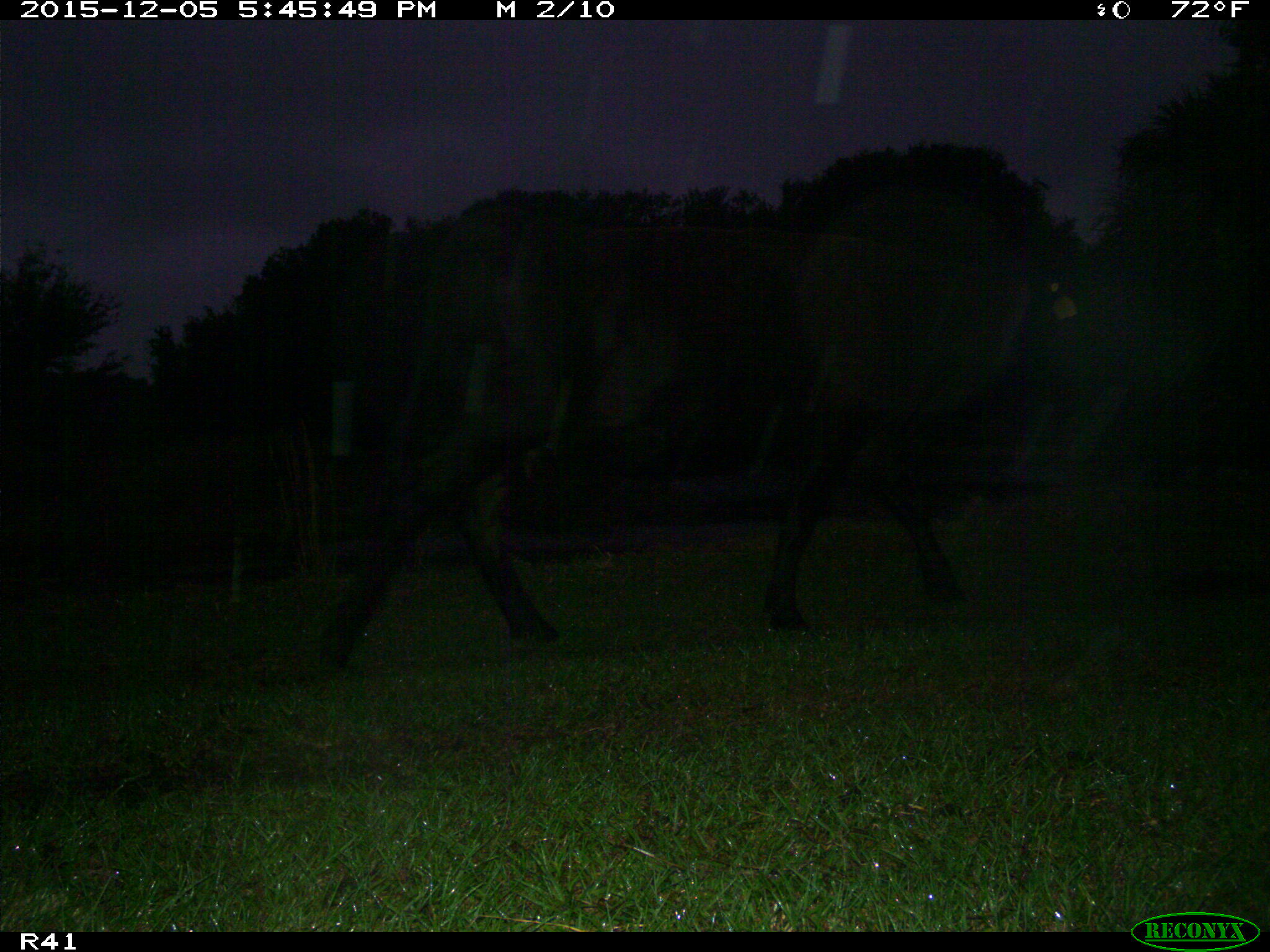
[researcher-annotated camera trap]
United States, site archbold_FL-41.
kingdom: Animalia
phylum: Chordata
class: Mammalia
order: Artiodactyla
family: Bovidae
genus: Bos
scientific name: Bos taurus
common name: domestic cow